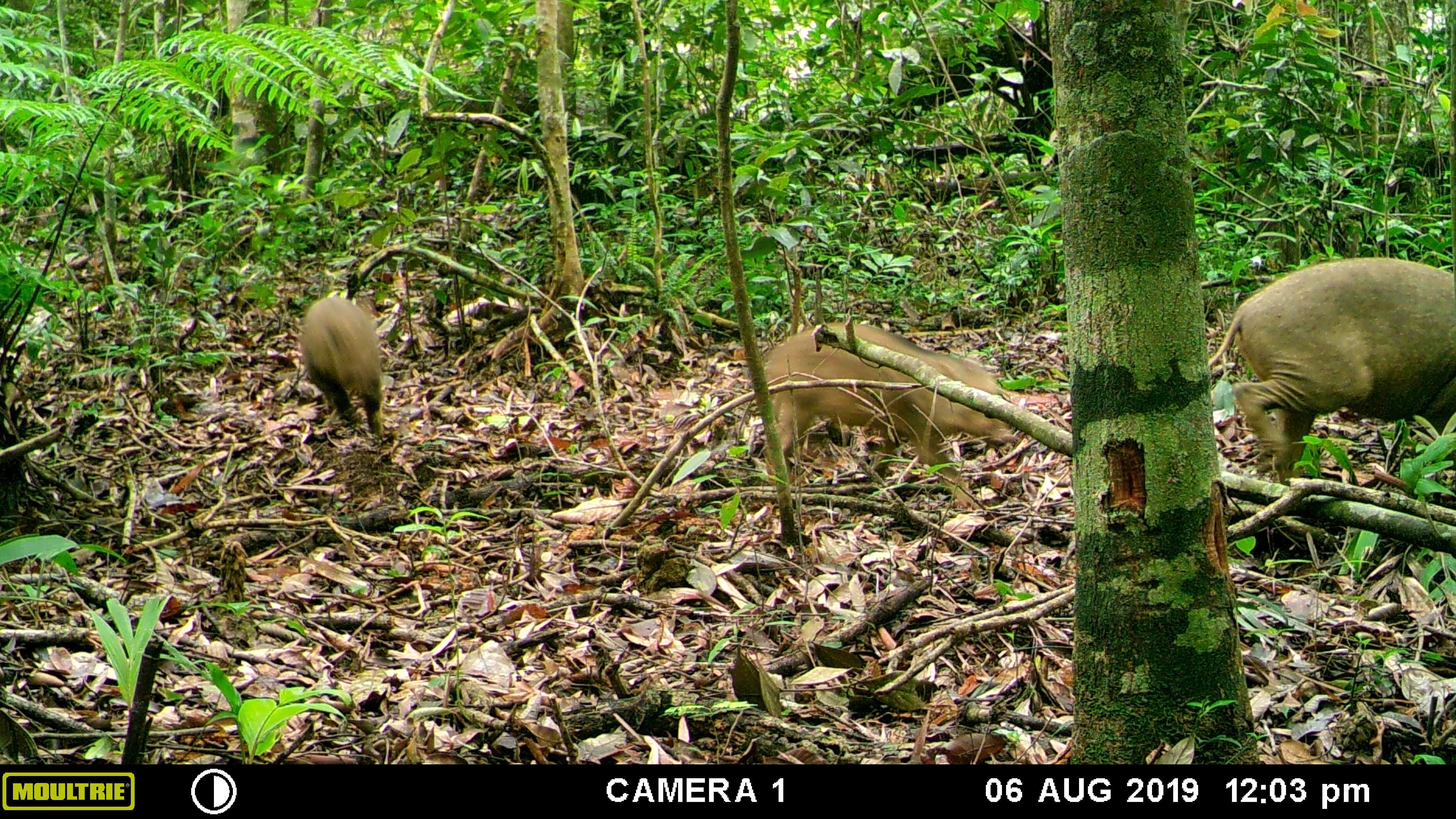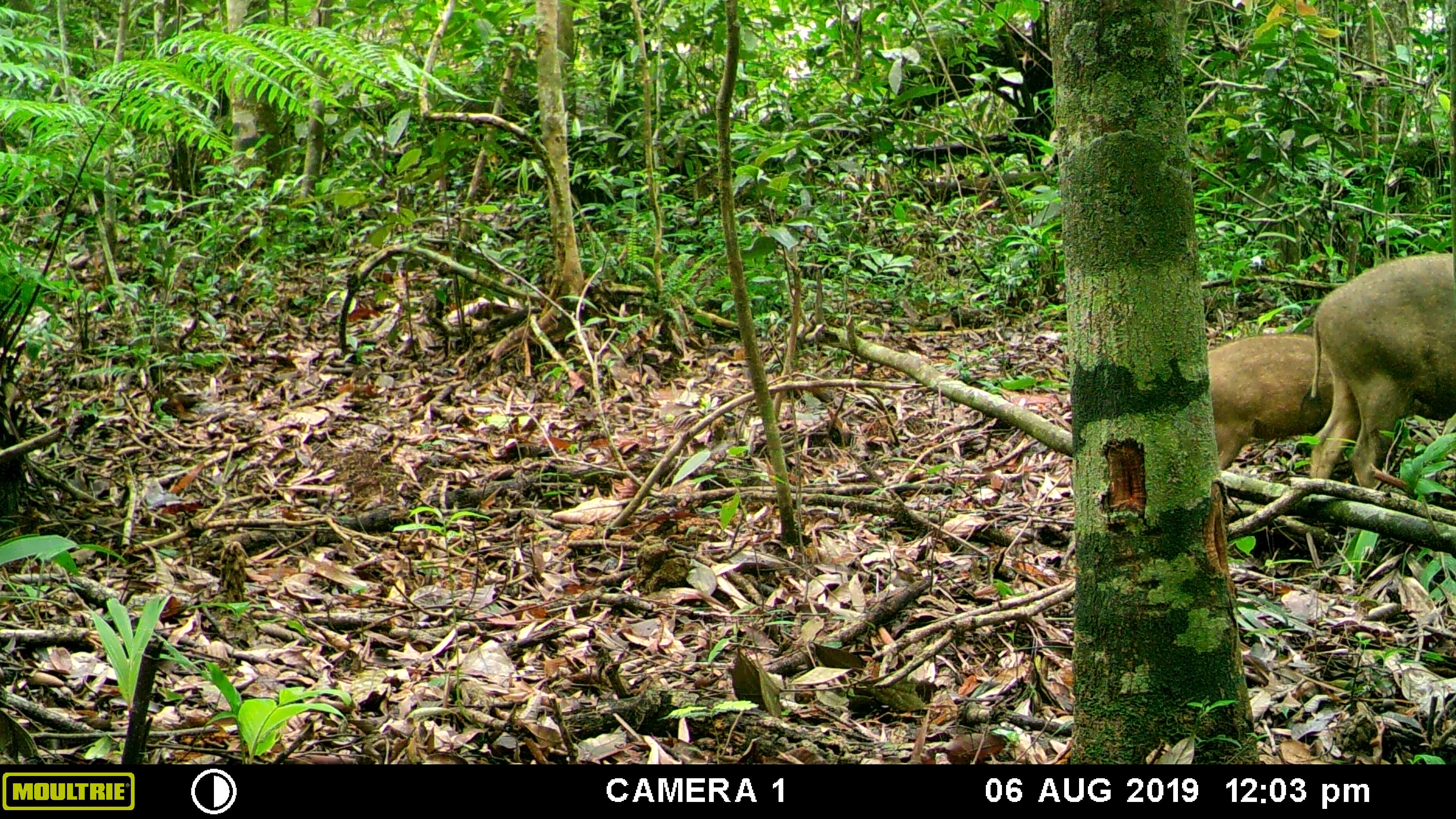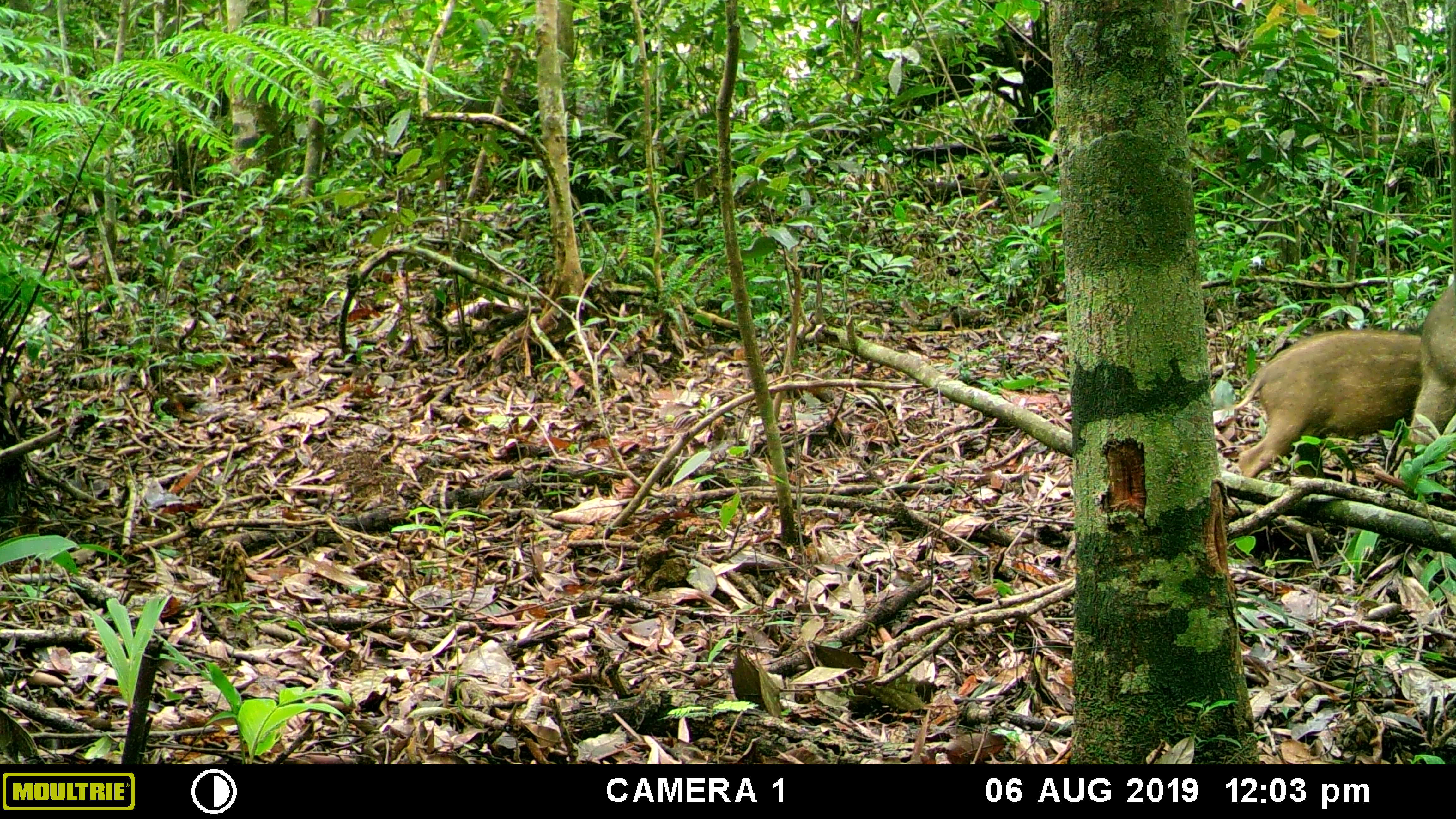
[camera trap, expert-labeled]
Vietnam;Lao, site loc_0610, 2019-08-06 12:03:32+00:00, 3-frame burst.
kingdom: Animalia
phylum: Chordata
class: Mammalia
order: Artiodactyla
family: Suidae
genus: Sus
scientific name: Sus scrofa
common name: eurasian wild pig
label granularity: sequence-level